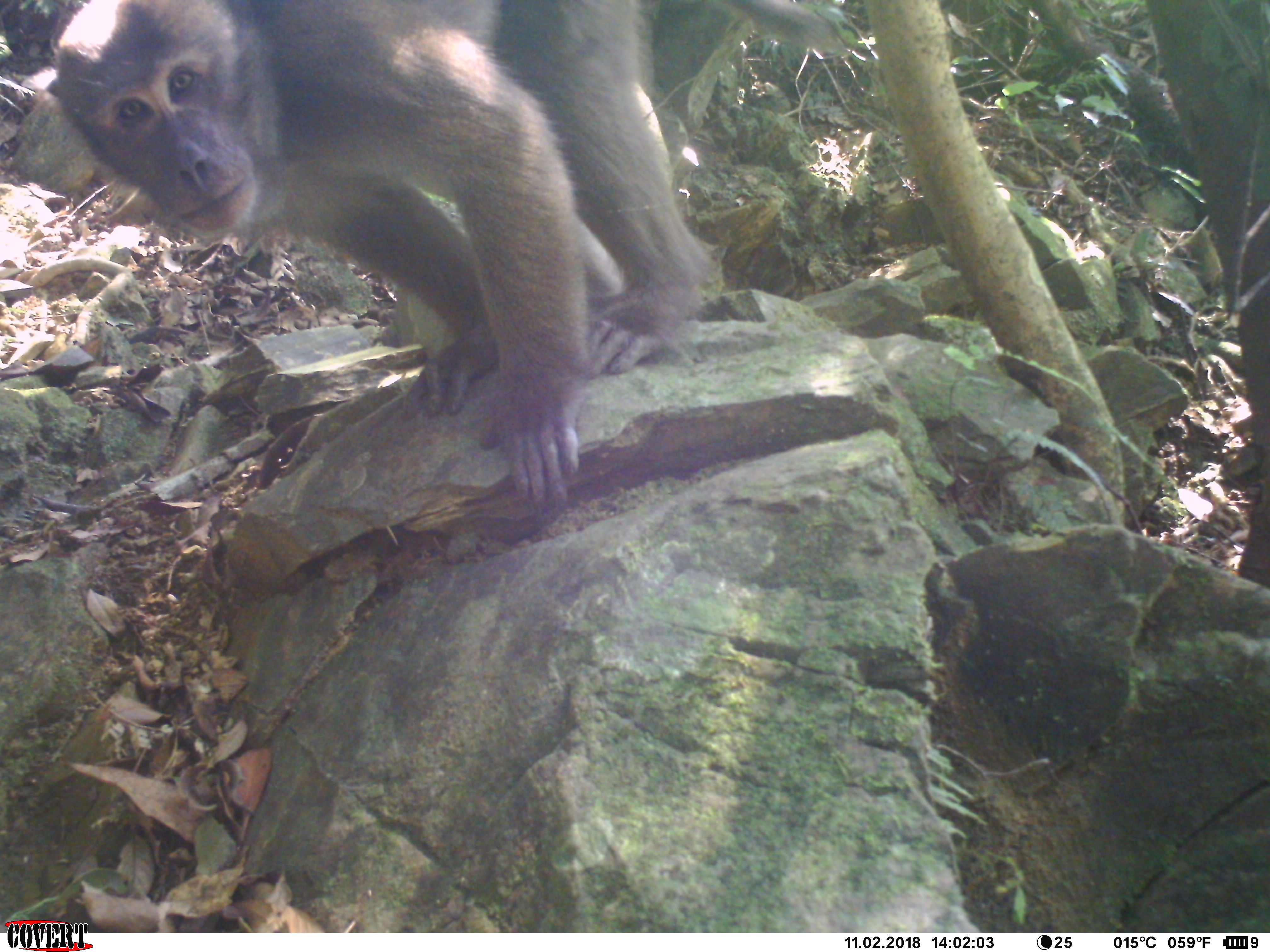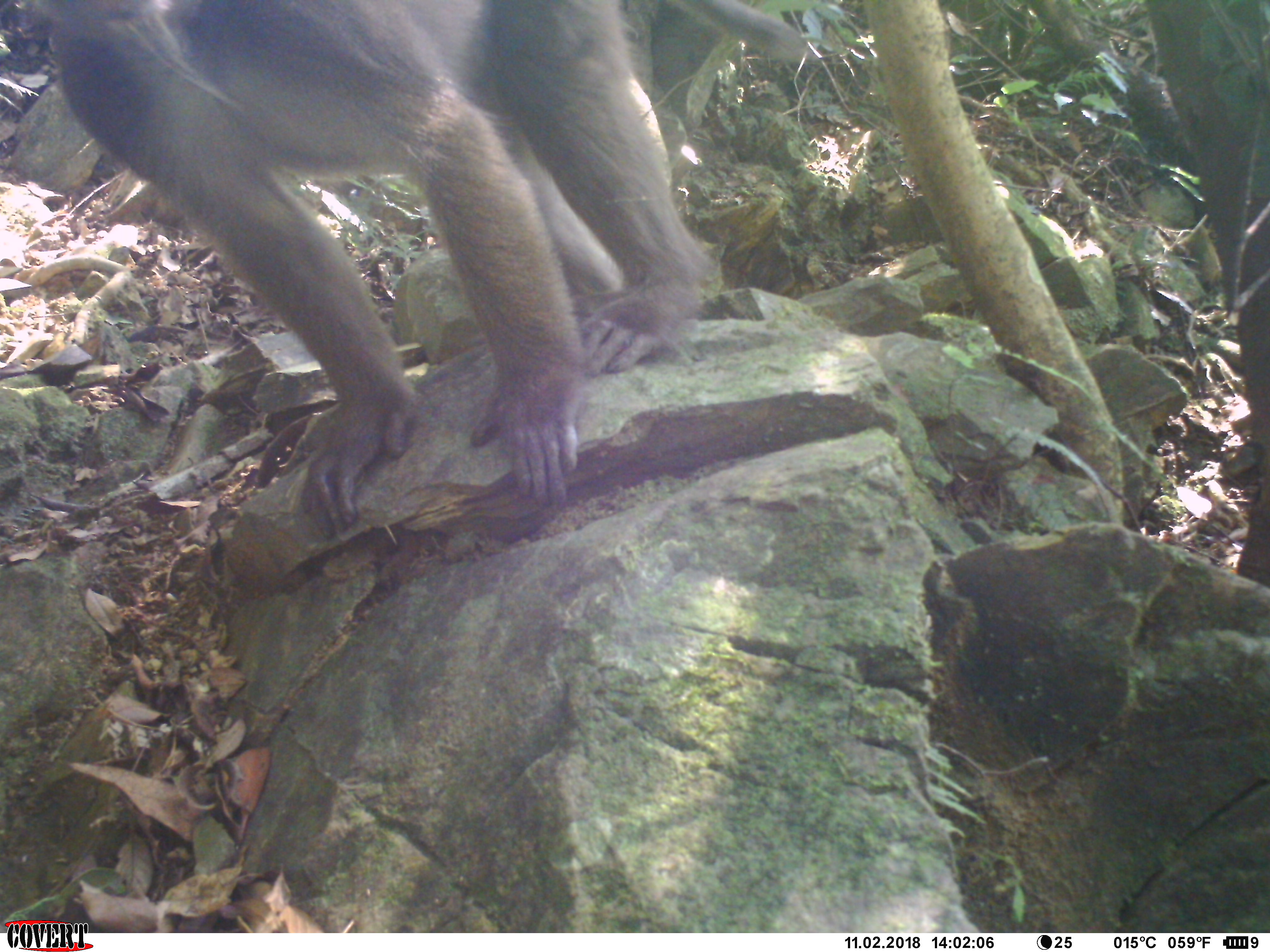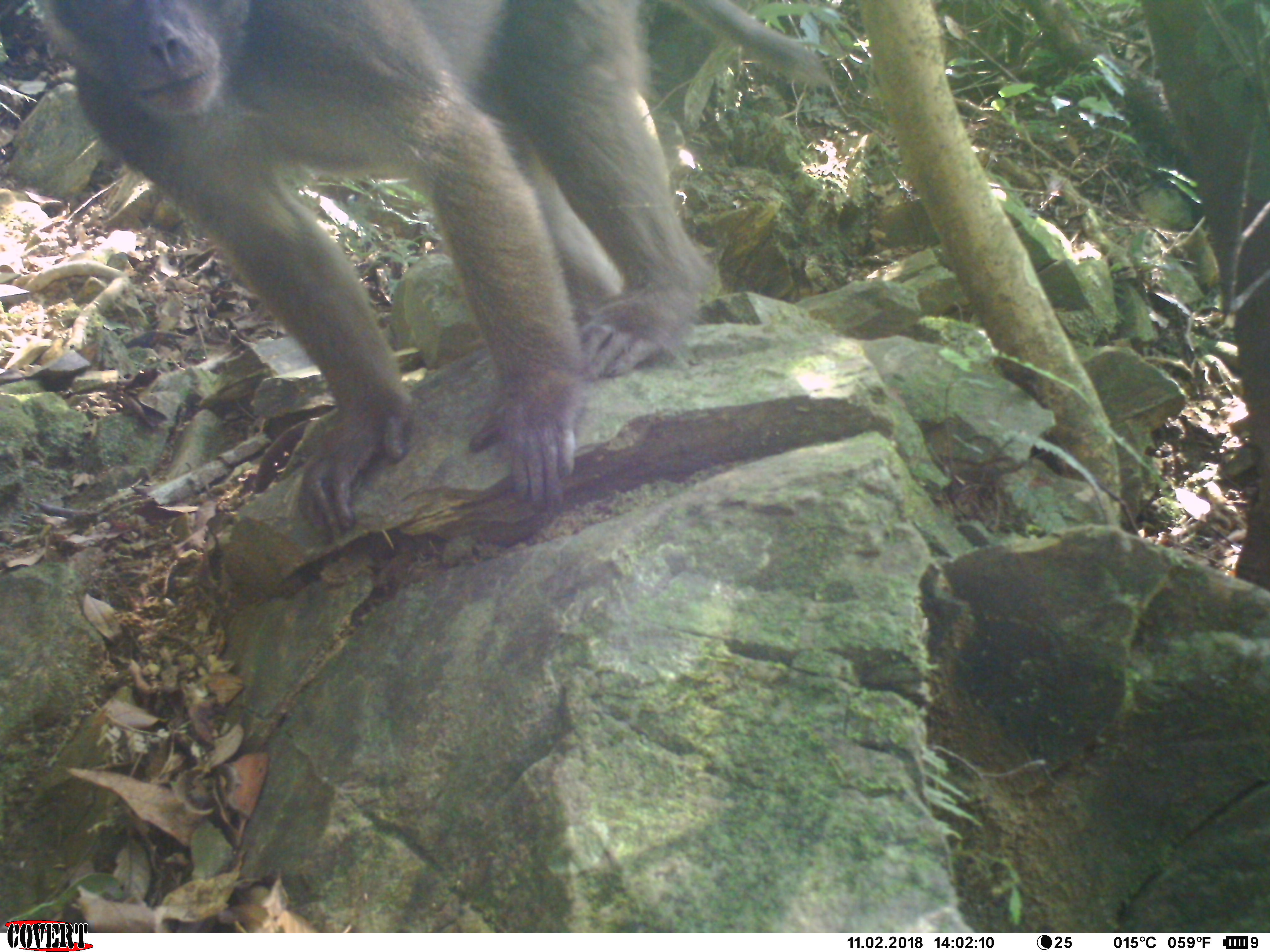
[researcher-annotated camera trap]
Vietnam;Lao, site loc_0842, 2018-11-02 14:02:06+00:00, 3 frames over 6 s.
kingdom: Animalia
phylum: Chordata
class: Mammalia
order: Primates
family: Cercopithecidae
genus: Macaca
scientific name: Macaca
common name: macaque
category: macaque not stump tailed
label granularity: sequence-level